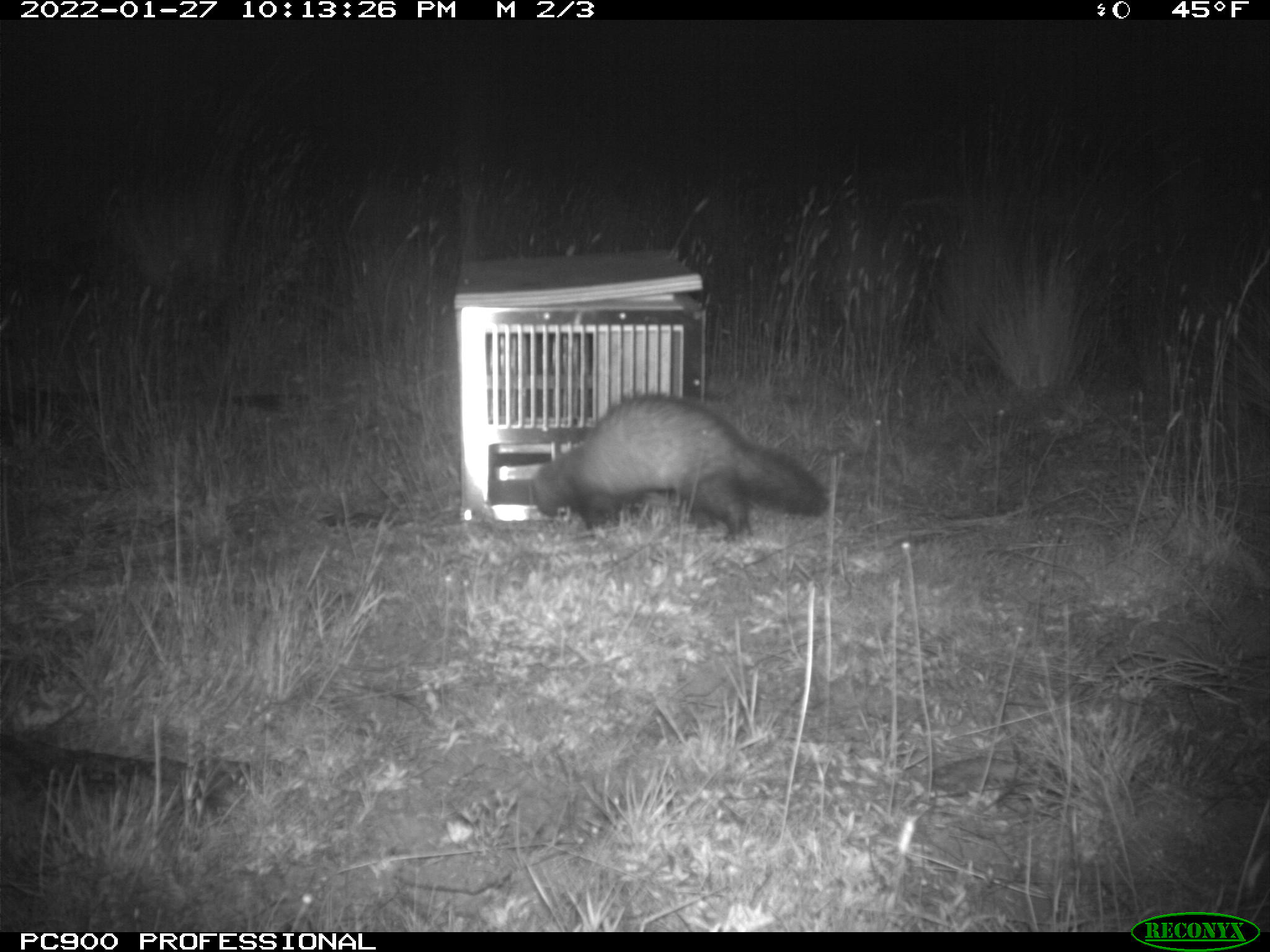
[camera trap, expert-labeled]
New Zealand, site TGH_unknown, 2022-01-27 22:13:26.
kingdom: Animalia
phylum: Chordata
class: Mammalia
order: Carnivora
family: Mustelidae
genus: Mustela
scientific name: Mustela furo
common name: ferret